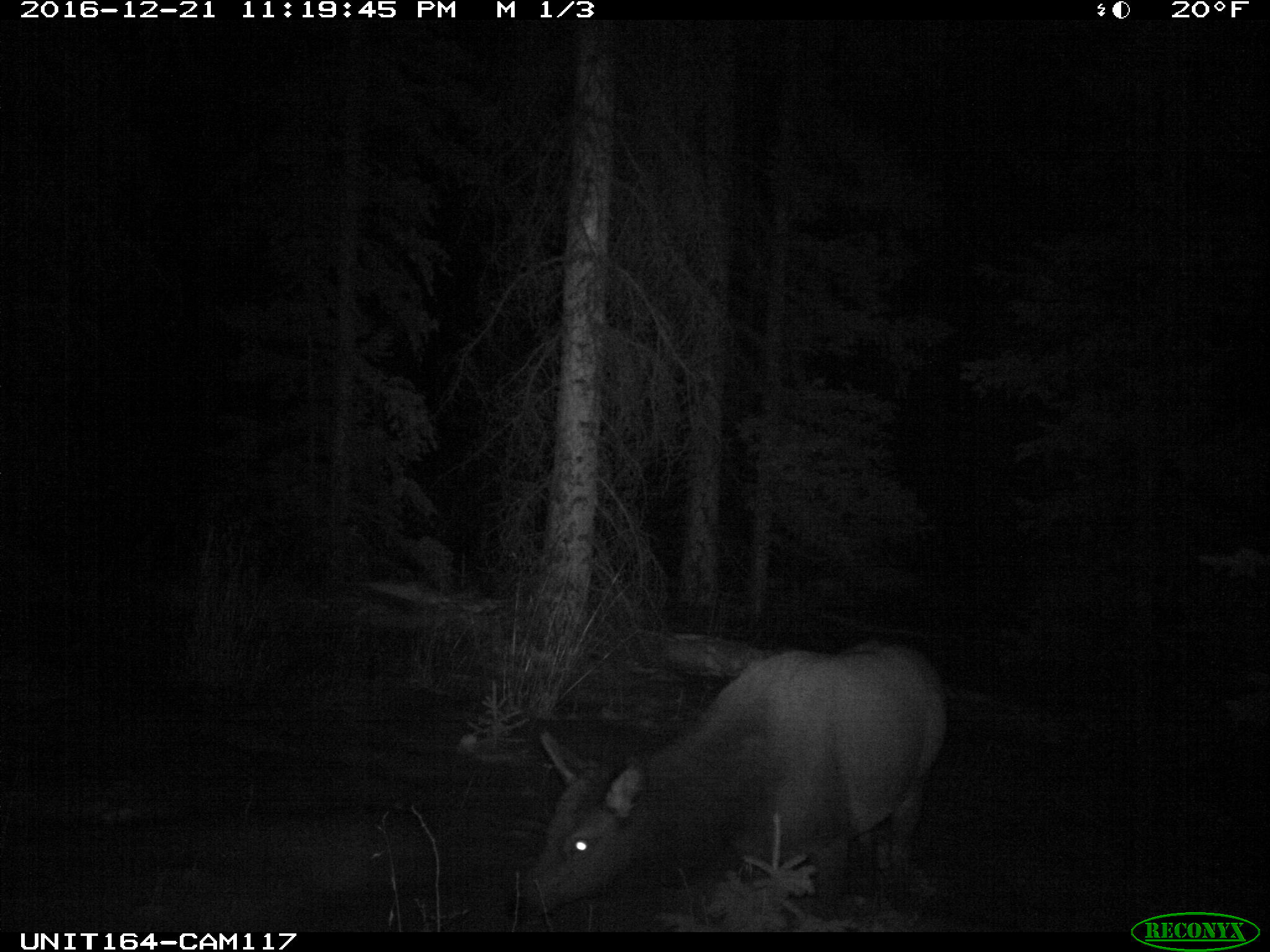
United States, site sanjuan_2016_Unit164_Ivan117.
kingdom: Animalia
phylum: Chordata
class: Mammalia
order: Artiodactyla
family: Cervidae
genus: Cervus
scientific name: Cervus elaphus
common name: red deer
Cervus elaphus (red deer).